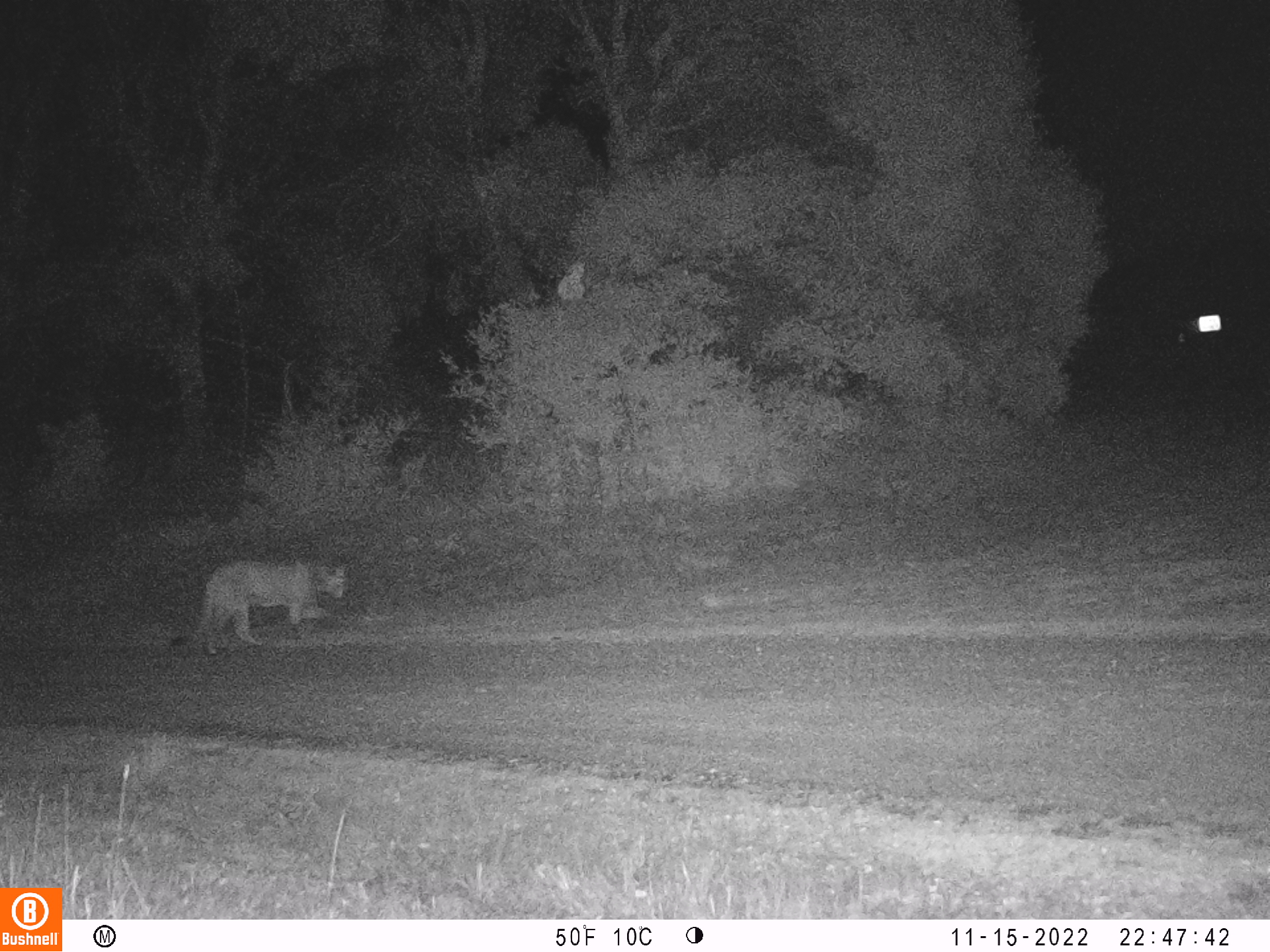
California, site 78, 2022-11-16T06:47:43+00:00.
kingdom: Animalia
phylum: Chordata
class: Mammalia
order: Carnivora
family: Felidae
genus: Puma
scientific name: Puma concolor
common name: puma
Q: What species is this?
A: Puma (Puma concolor).